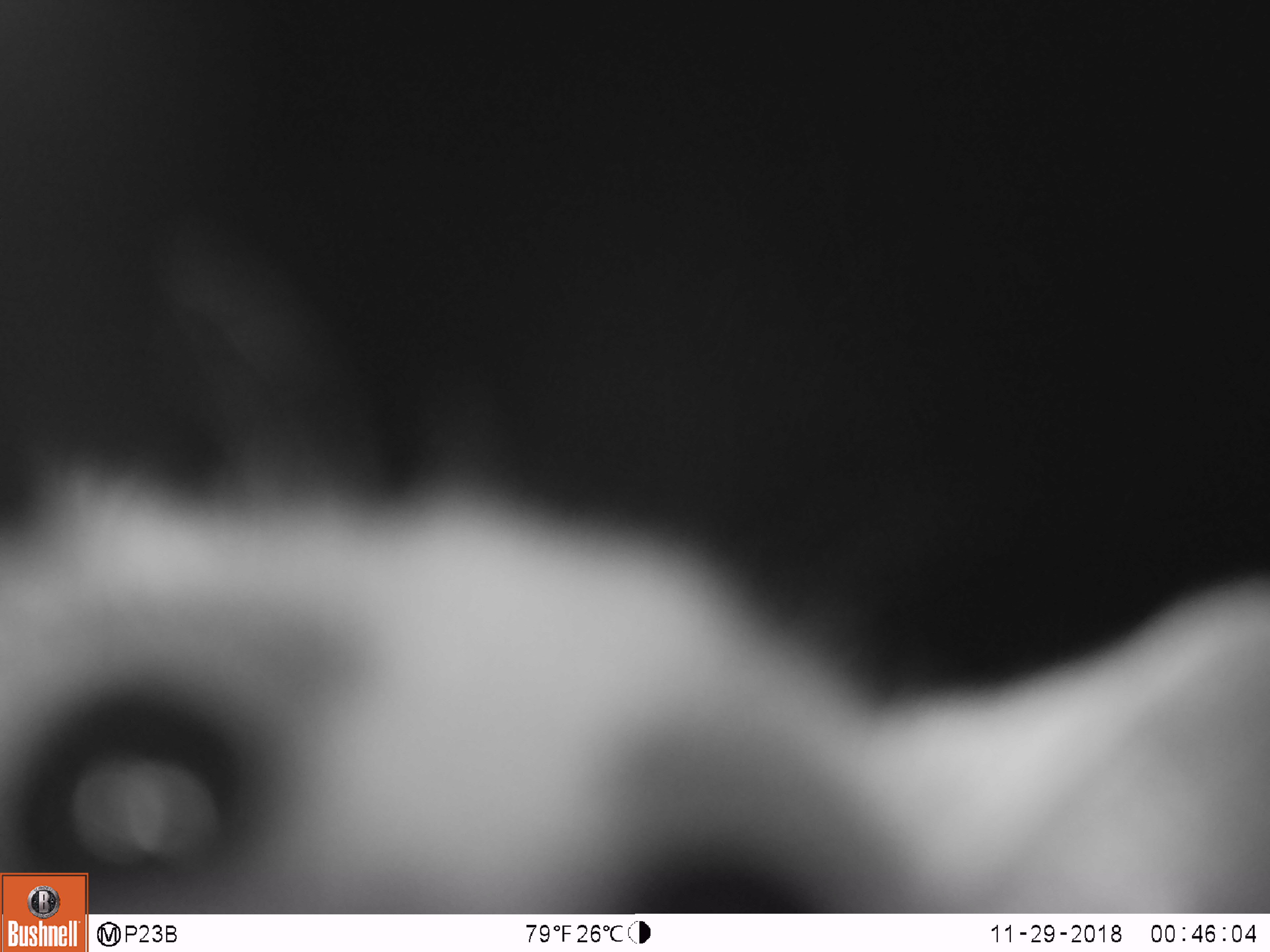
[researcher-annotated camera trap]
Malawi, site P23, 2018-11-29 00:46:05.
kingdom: Animalia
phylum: Chordata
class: Mammalia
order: Primates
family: Galagidae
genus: Galago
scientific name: Galago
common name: lesser bushbabies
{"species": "Galago (lesser bushbabies)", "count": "1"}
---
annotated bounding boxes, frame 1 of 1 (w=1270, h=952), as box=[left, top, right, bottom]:
galago: box=[0, 403, 1266, 869]